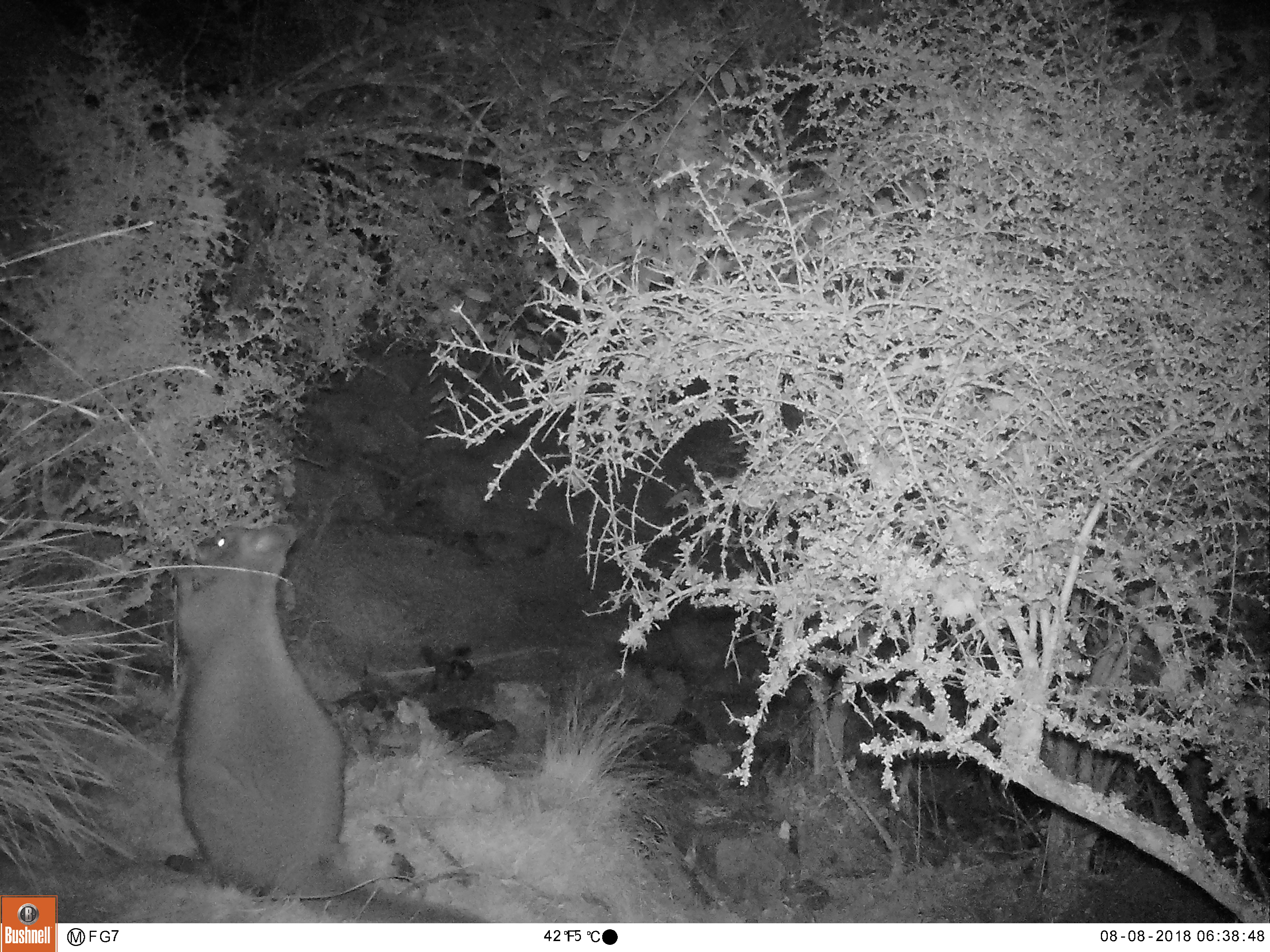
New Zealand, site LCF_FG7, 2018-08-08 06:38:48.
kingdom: Animalia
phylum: Chordata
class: Mammalia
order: Diprotodontia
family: Macropodidae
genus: Notamacropus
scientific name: Notamacropus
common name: wallaby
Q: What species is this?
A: Wallaby (Notamacropus).